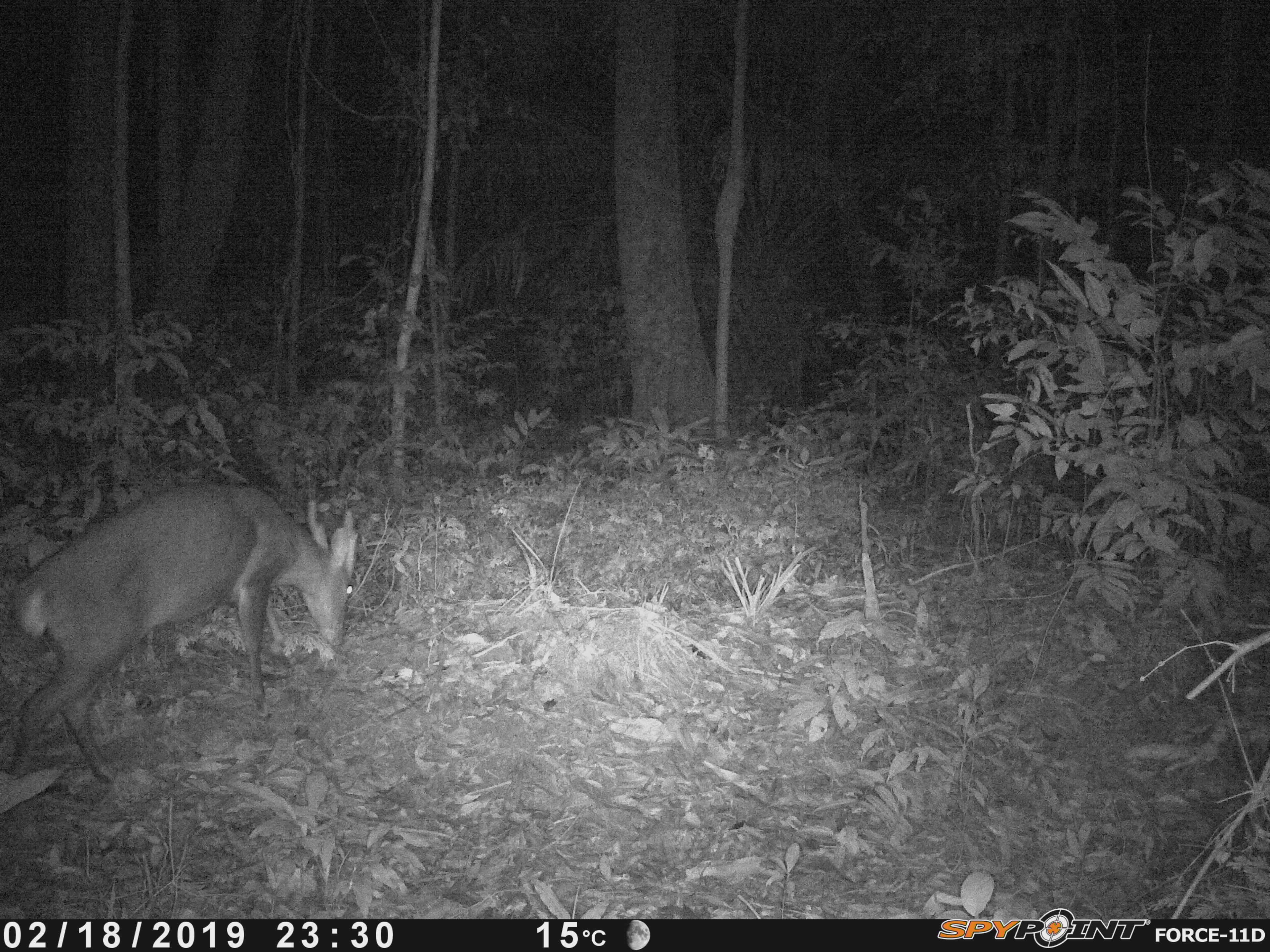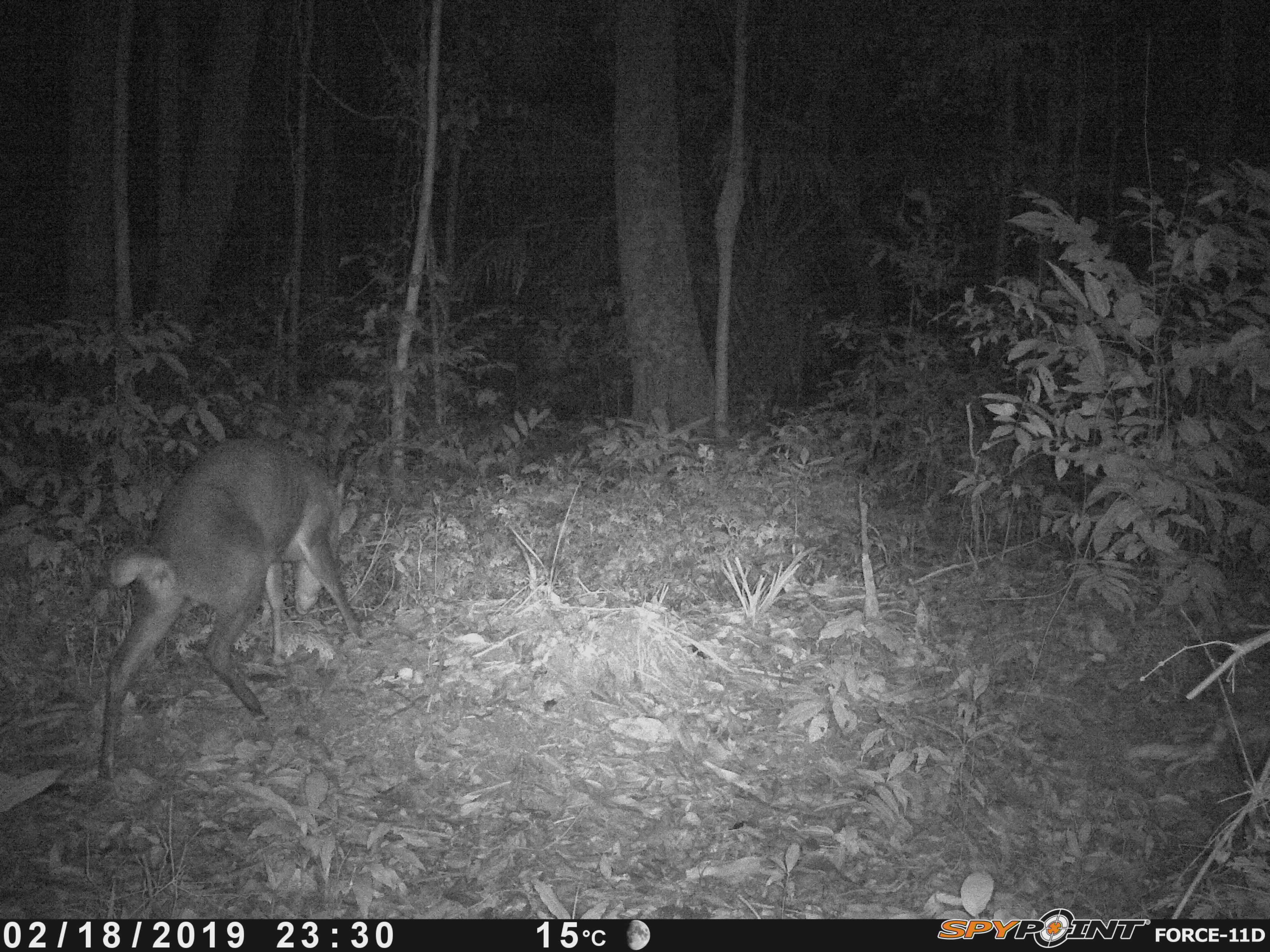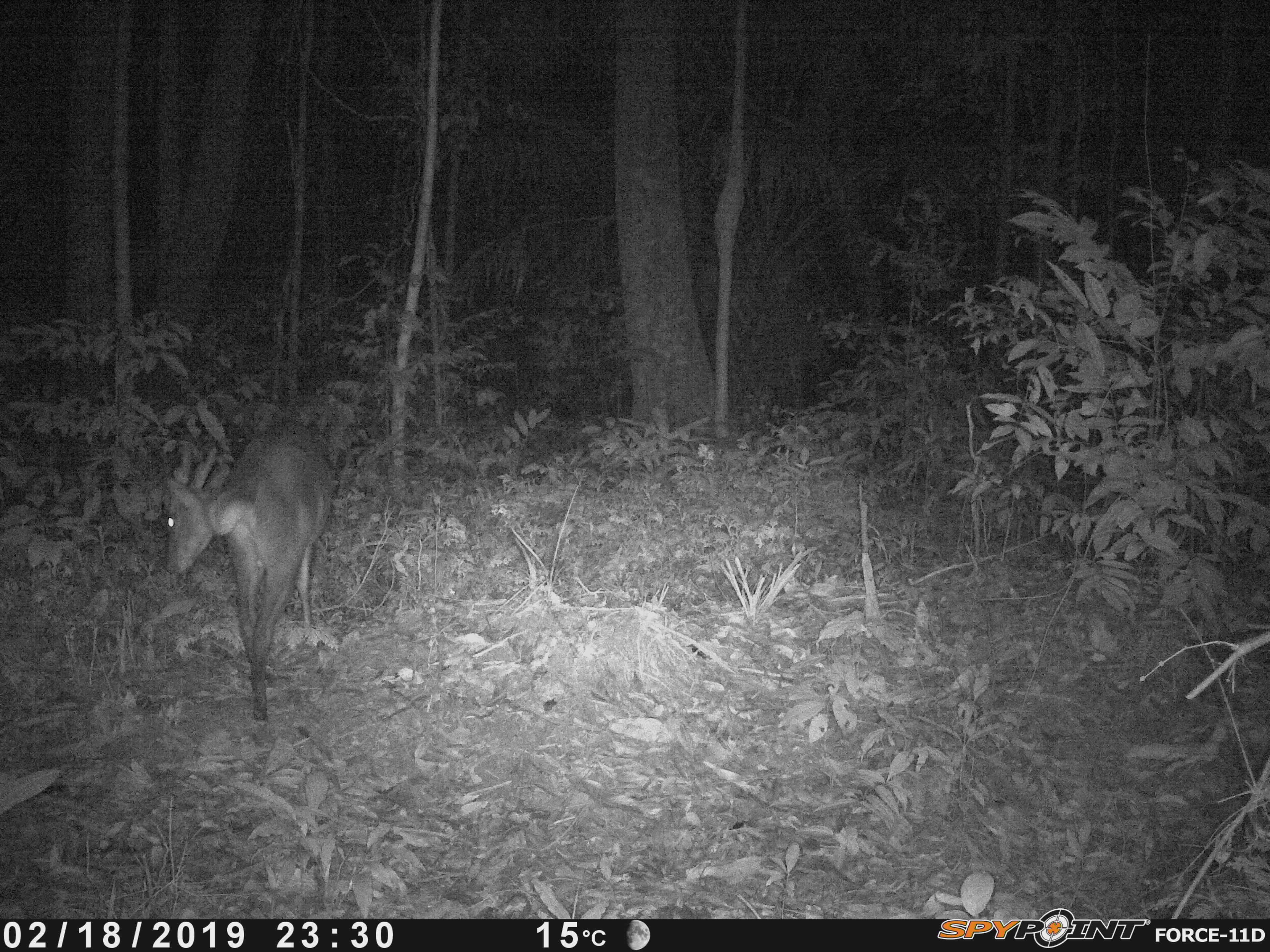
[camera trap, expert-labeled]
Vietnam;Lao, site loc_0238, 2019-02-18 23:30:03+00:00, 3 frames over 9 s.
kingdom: Animalia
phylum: Chordata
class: Mammalia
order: Artiodactyla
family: Cervidae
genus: Muntiacus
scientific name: Muntiacus vuquangensis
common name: large-antlered muntjac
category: large antlered muntjac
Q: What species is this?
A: Large antlered muntjac (large-antlered muntjac) (Muntiacus vuquangensis).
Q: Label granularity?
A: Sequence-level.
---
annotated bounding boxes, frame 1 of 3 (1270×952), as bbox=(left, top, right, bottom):
large antlered muntjac: bbox=(9, 480, 360, 778)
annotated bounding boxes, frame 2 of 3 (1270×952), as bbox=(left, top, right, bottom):
large antlered muntjac: bbox=(98, 435, 364, 782)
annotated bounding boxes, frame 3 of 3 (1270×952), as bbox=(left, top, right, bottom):
large antlered muntjac: bbox=(161, 422, 335, 722)